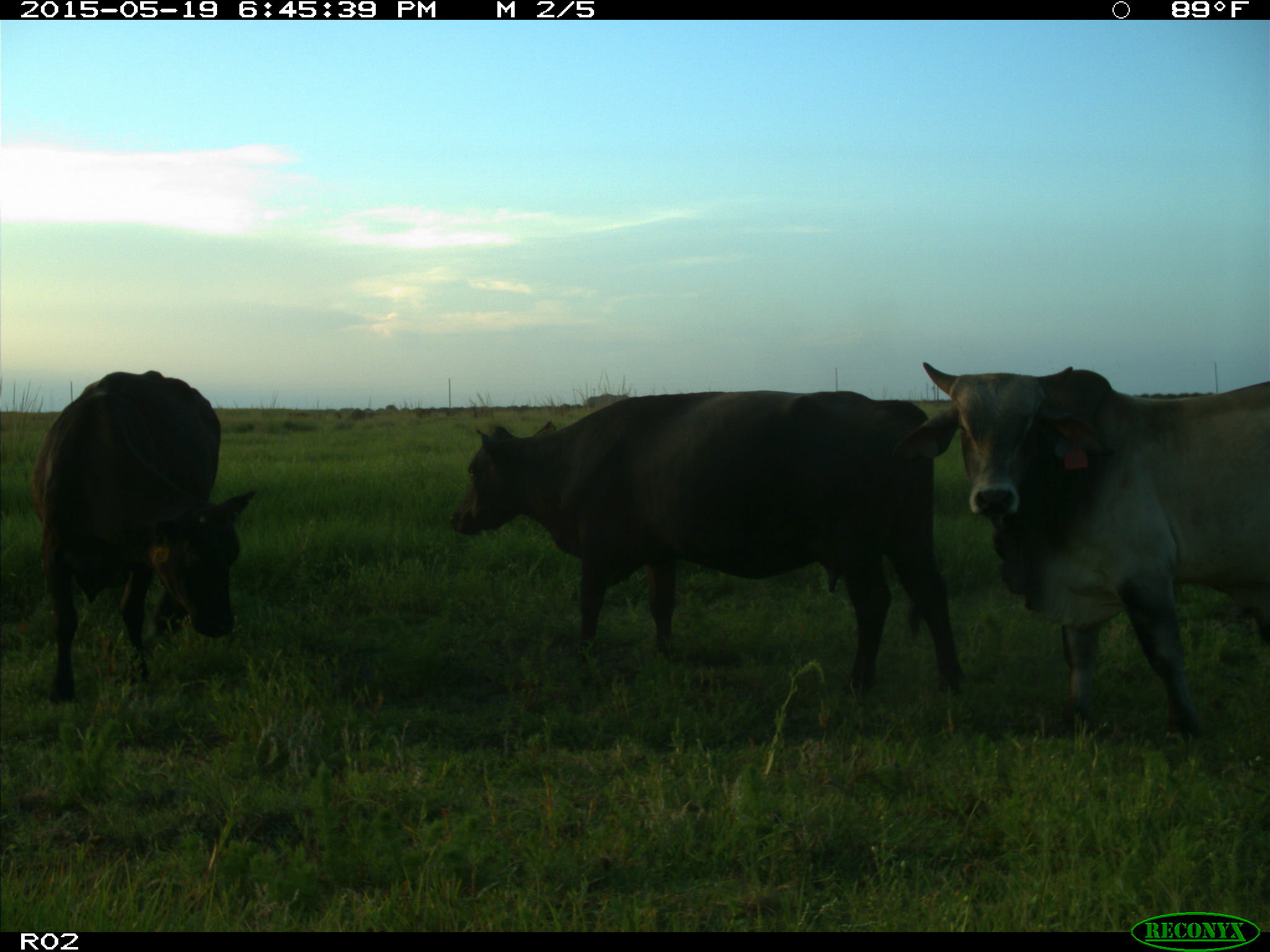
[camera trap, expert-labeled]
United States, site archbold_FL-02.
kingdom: Animalia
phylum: Chordata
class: Mammalia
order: Artiodactyla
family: Bovidae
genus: Bos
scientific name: Bos taurus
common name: domestic cow